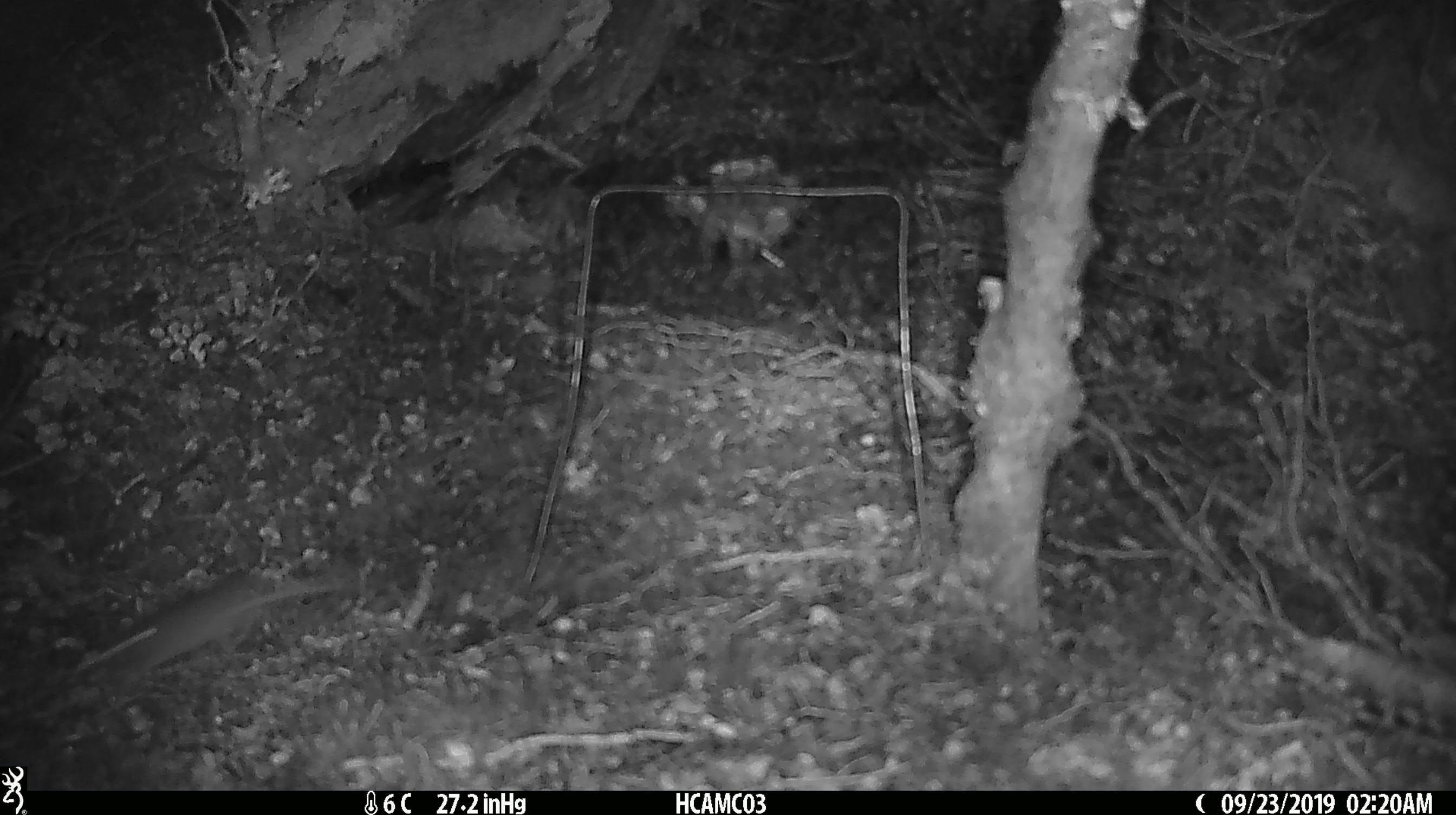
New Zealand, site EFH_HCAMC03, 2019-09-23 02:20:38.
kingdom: Animalia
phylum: Chordata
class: Mammalia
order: Rodentia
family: Muridae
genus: Mus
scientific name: Mus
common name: mouse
Mouse (Mus).